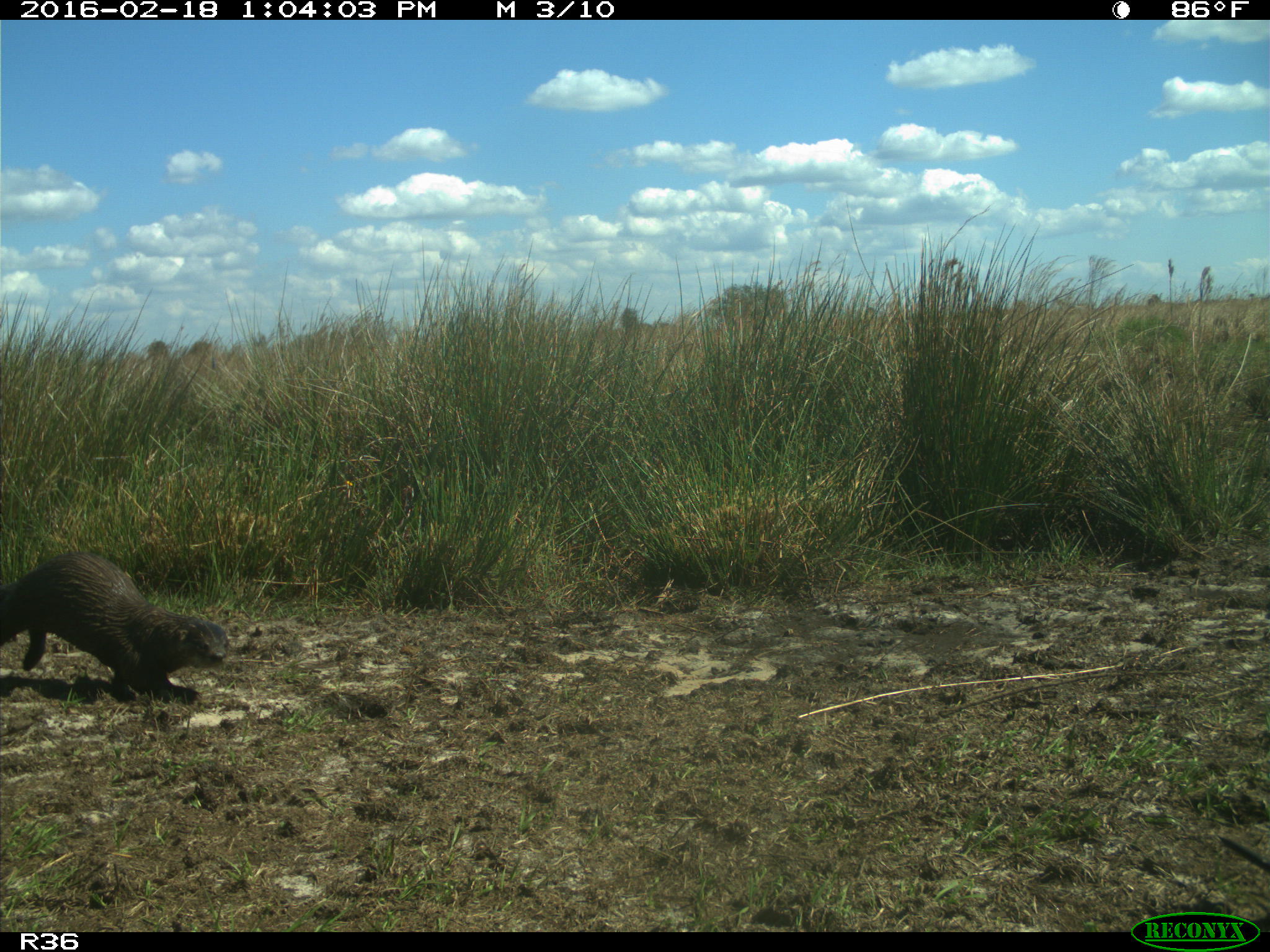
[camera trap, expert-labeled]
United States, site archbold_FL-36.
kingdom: Animalia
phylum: Chordata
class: Mammalia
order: Carnivora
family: Mustelidae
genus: Lontra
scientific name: Lontra canadensis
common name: north american river otter